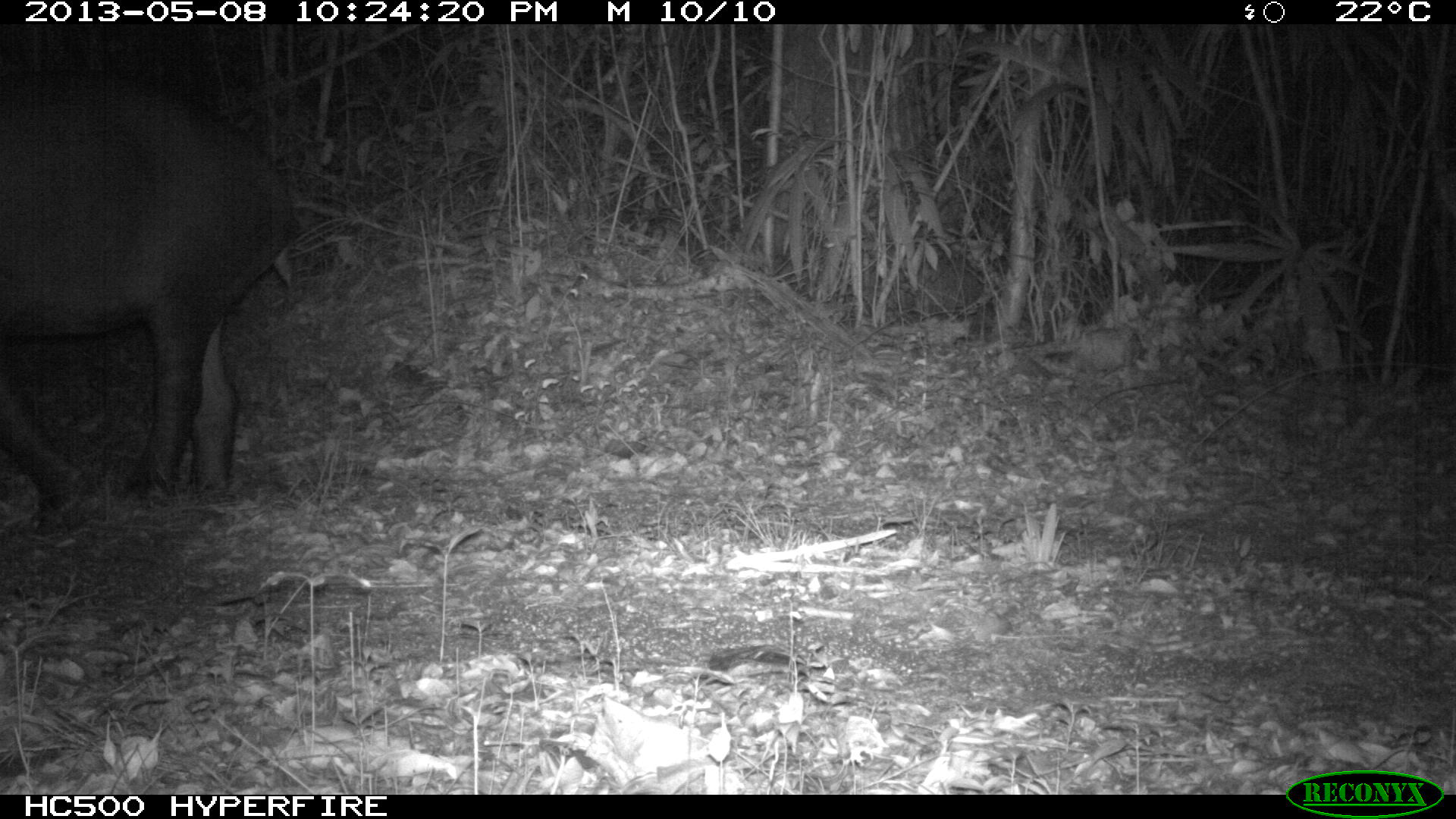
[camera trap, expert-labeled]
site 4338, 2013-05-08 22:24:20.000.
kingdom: Animalia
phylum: Chordata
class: Mammalia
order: Perissodactyla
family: Tapiridae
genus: Tapirus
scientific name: Tapirus bairdii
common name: baird's tapir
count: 1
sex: female